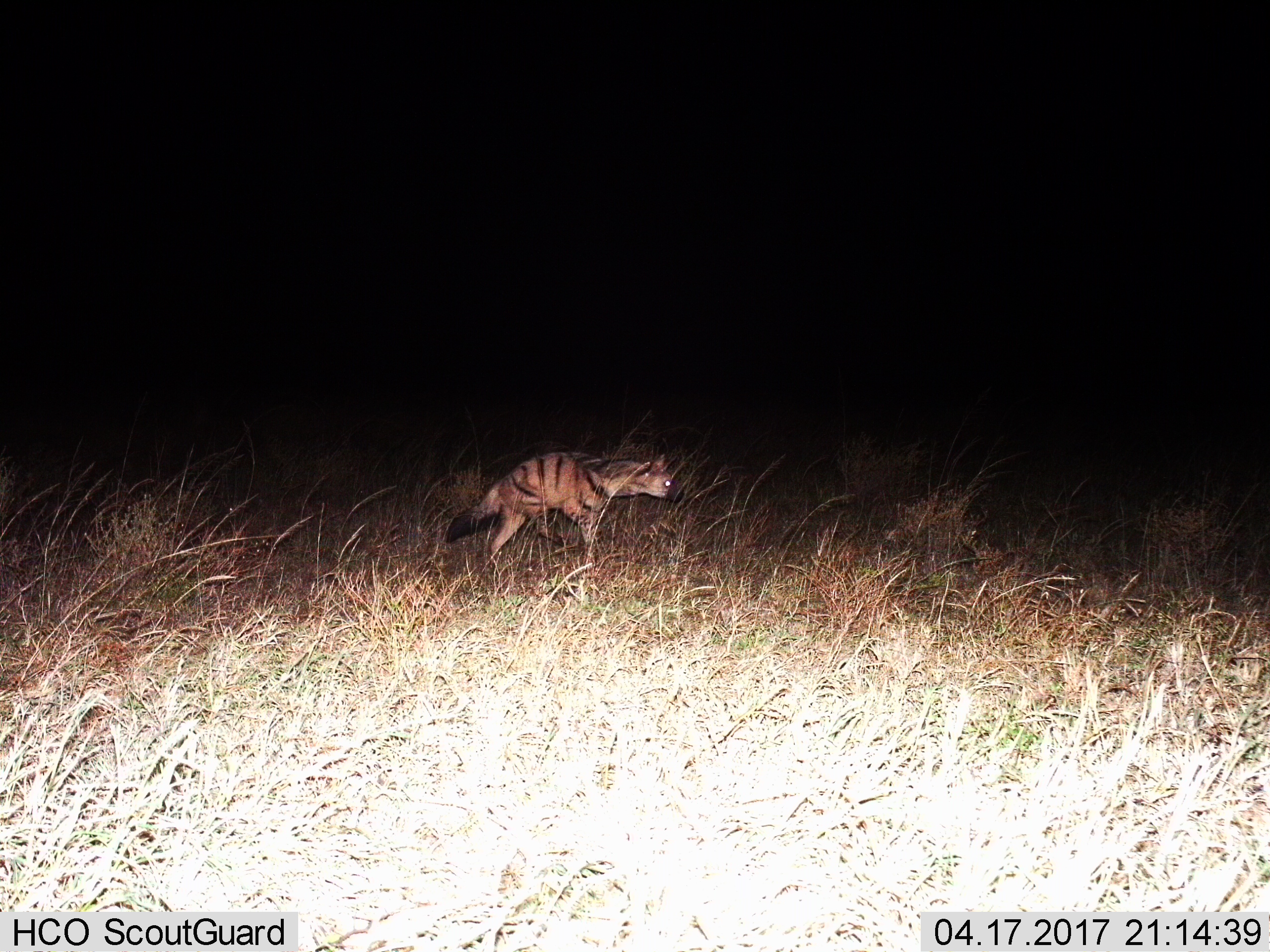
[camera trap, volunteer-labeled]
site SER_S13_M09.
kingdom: Animalia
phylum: Chordata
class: Mammalia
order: Carnivora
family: Hyaenidae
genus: Proteles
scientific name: Proteles cristatus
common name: aardwolf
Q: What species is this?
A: Aardwolf (Proteles cristatus).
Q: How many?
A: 1.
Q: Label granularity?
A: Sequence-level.